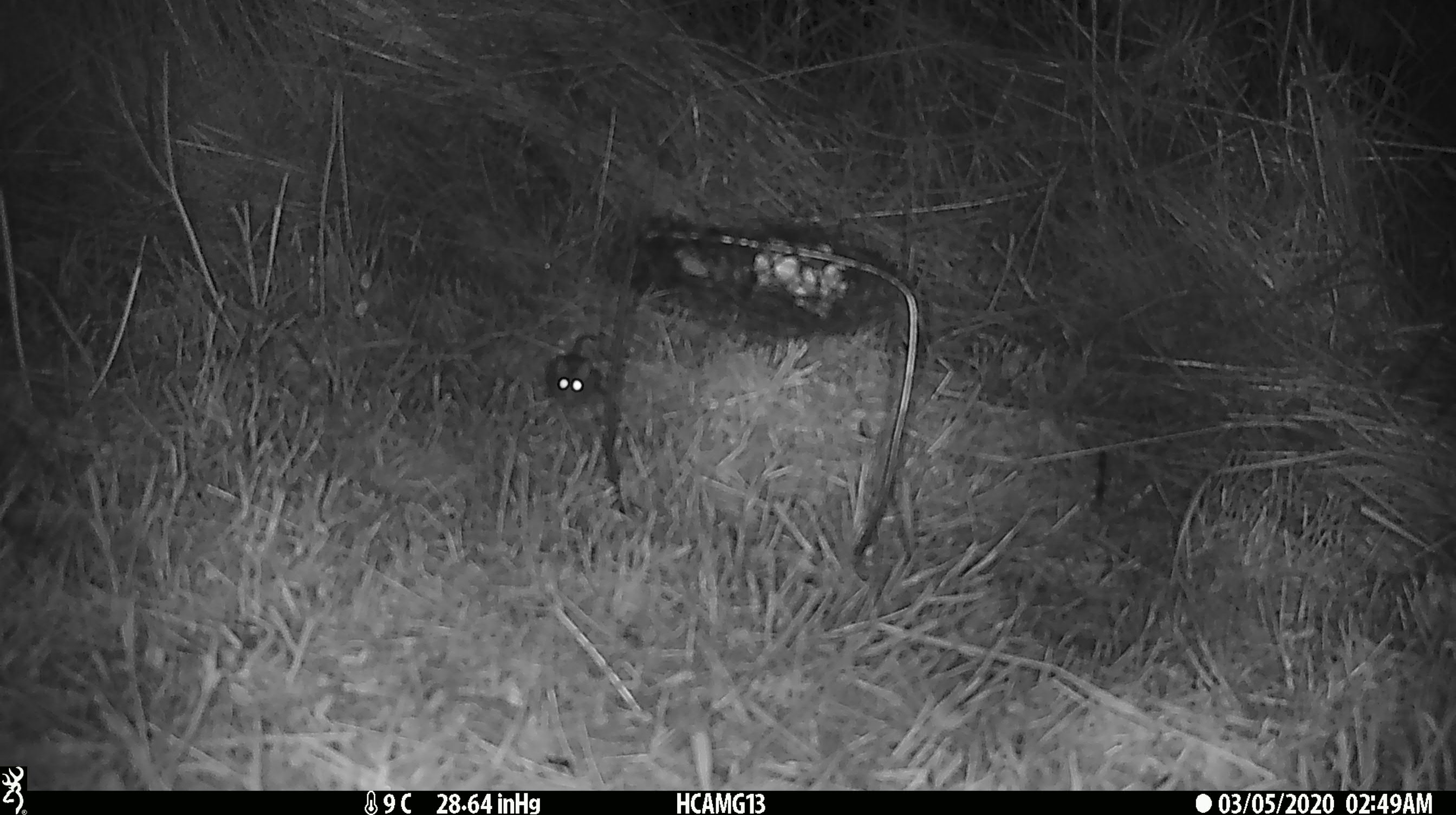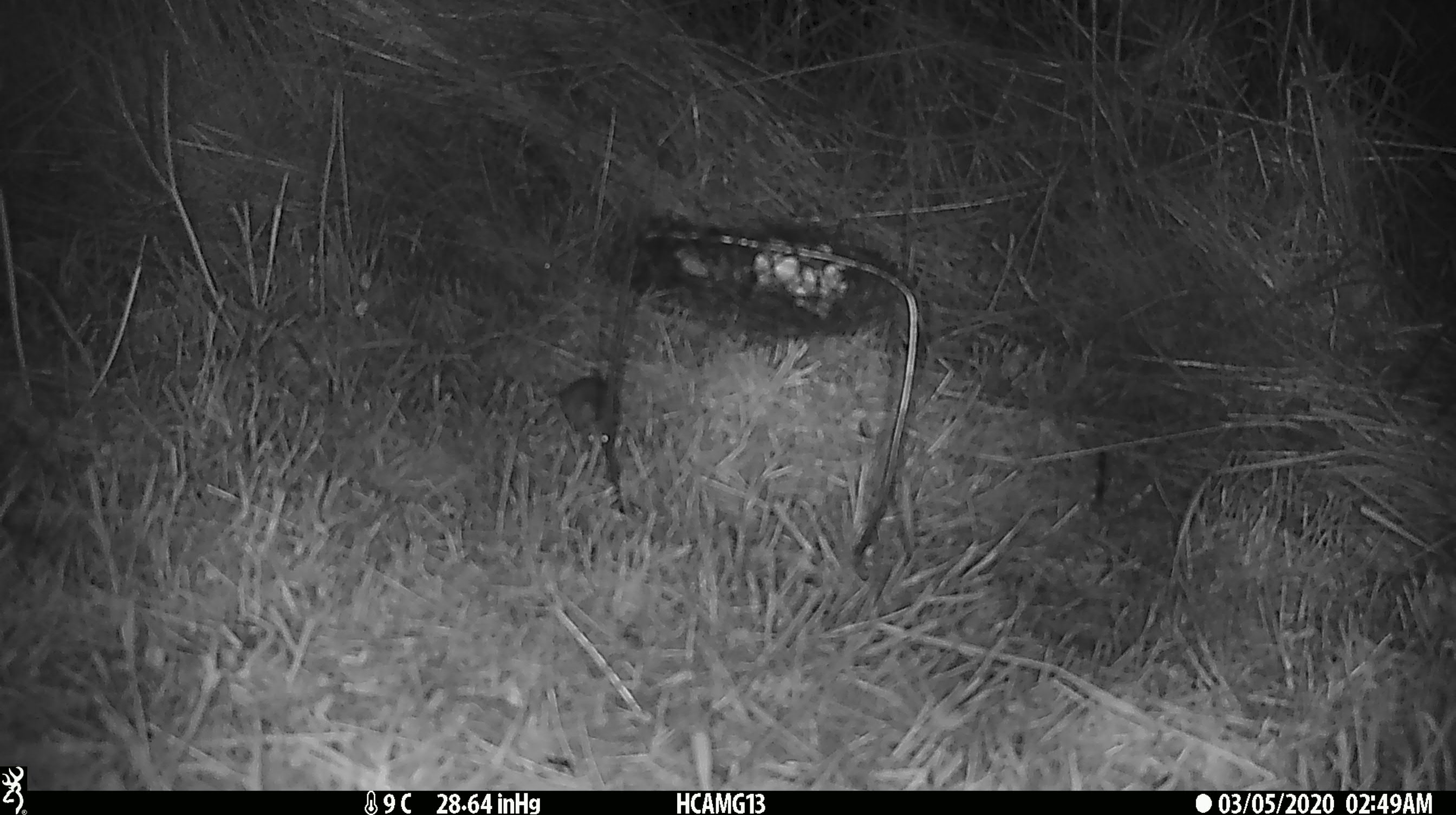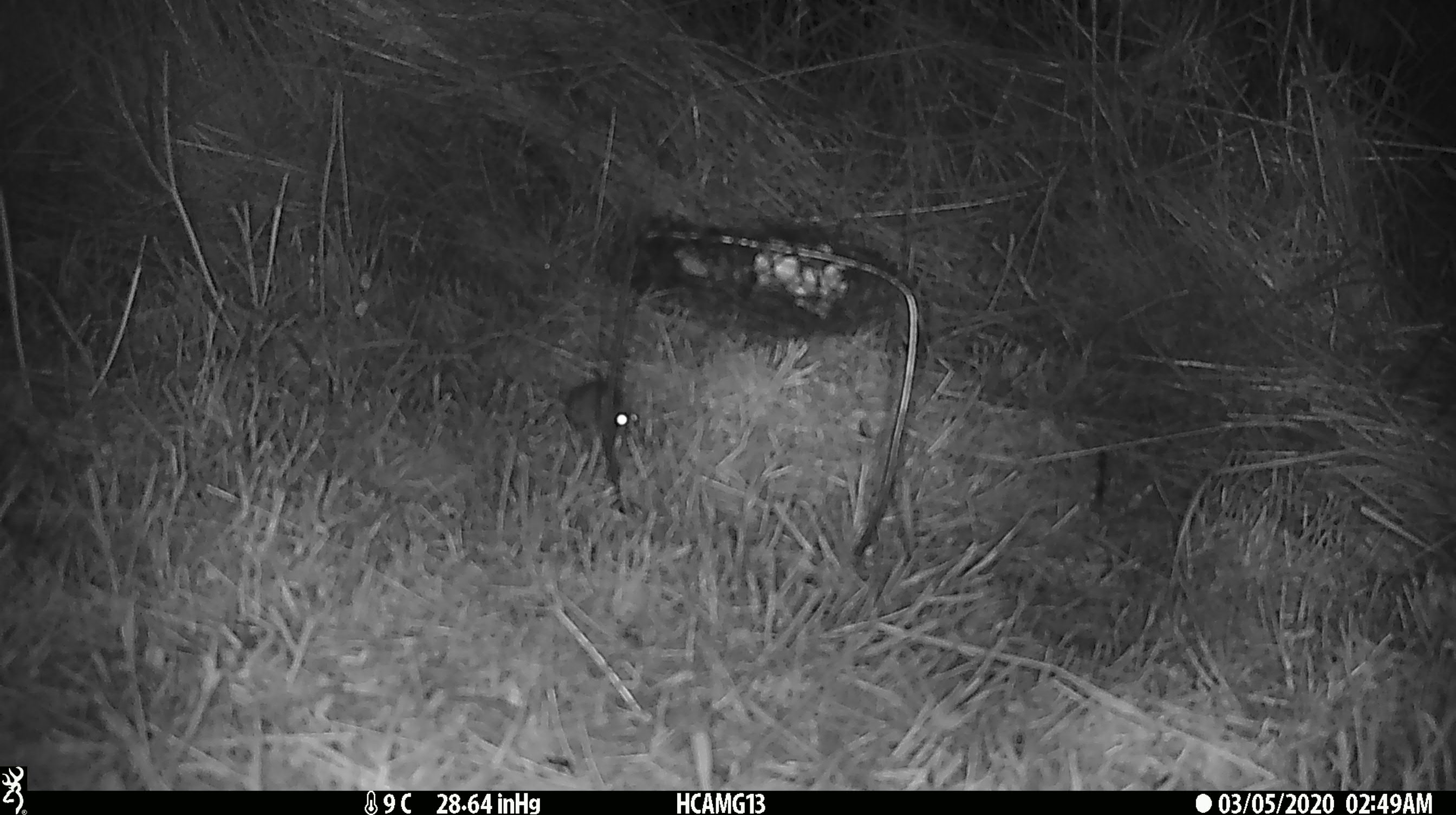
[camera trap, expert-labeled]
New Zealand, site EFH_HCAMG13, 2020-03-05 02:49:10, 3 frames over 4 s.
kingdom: Animalia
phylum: Chordata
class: Mammalia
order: Rodentia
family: Muridae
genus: Mus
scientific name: Mus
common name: mouse